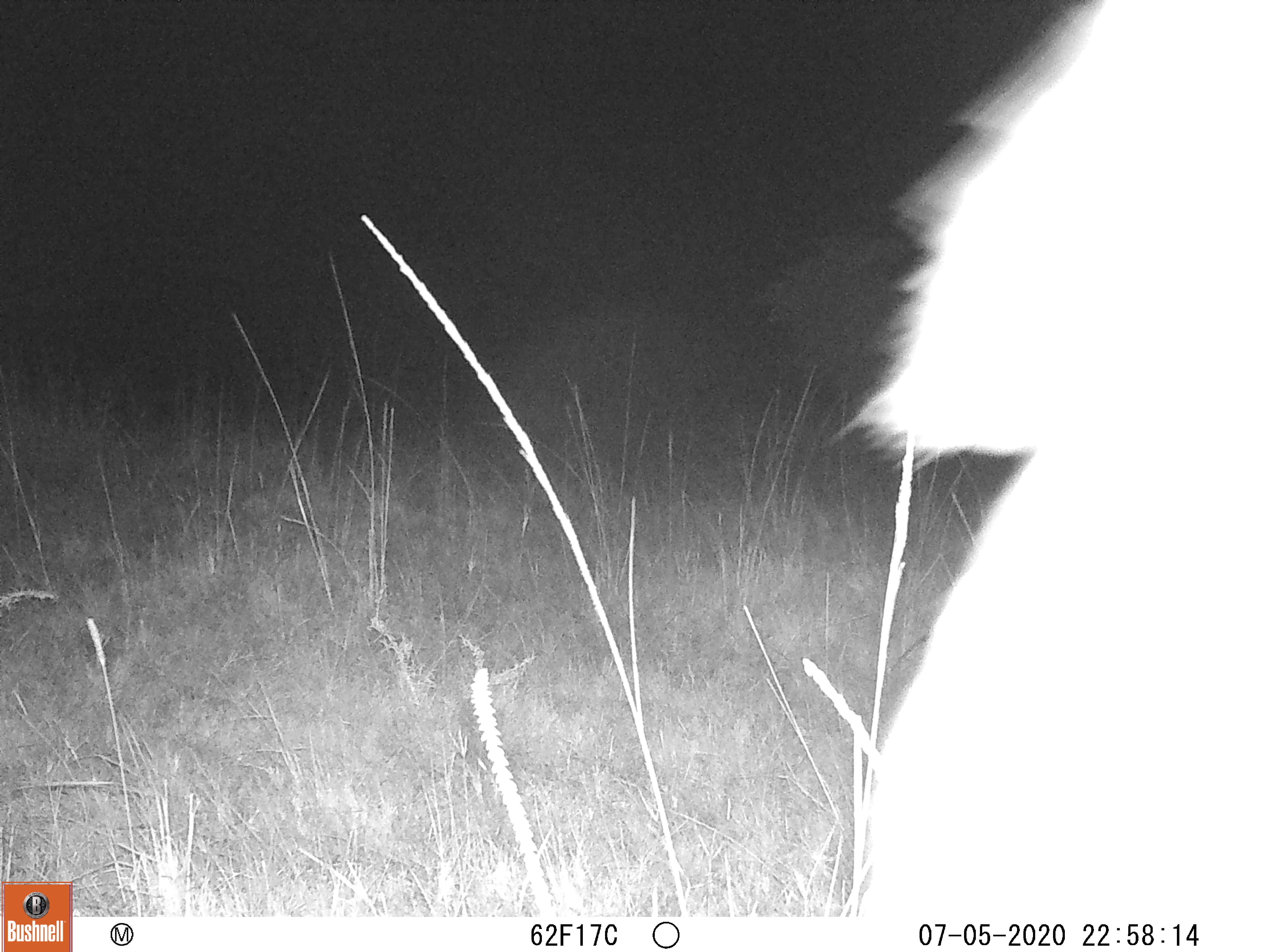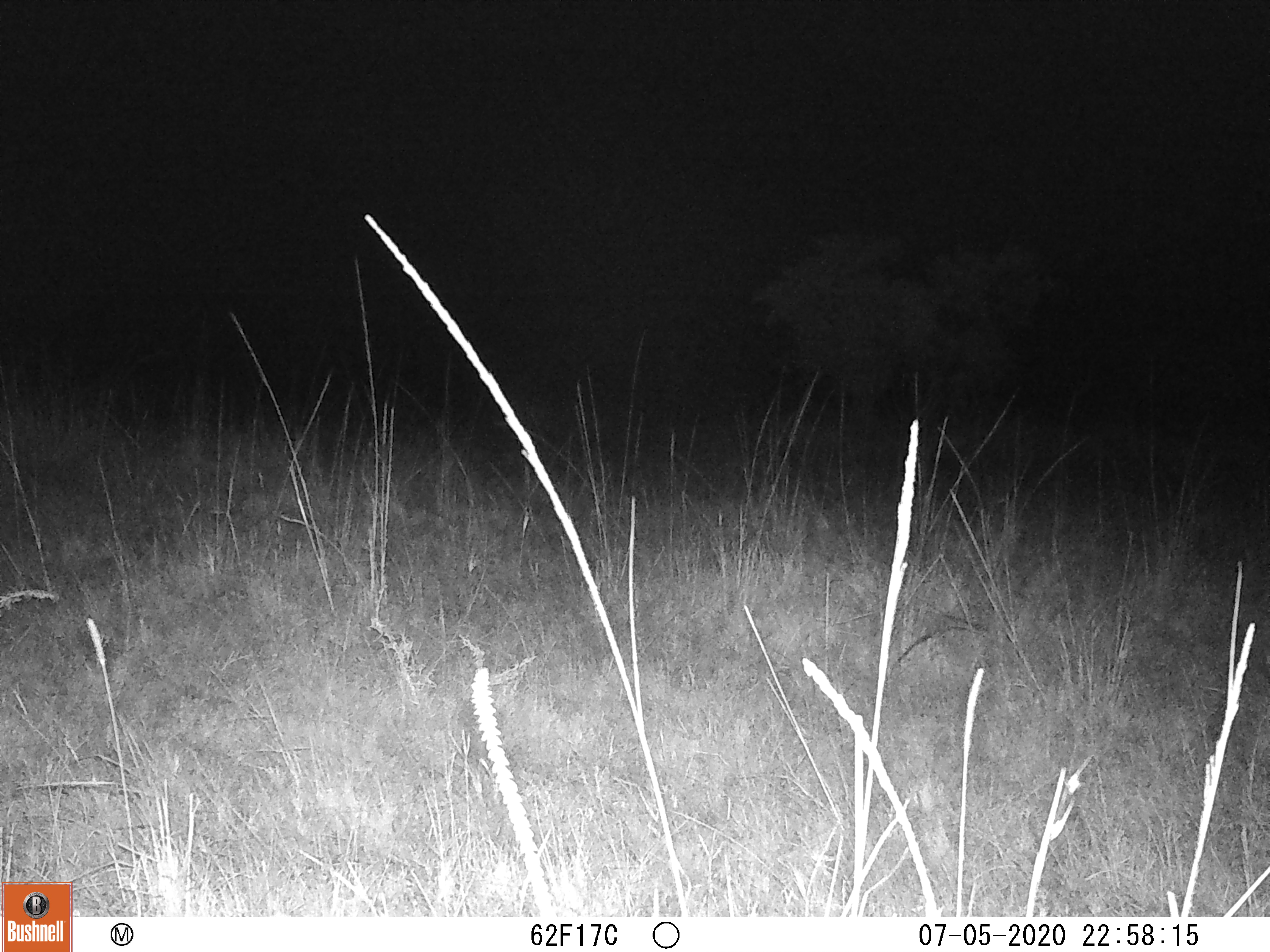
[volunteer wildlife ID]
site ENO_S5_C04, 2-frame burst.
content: unidentified animal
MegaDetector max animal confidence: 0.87